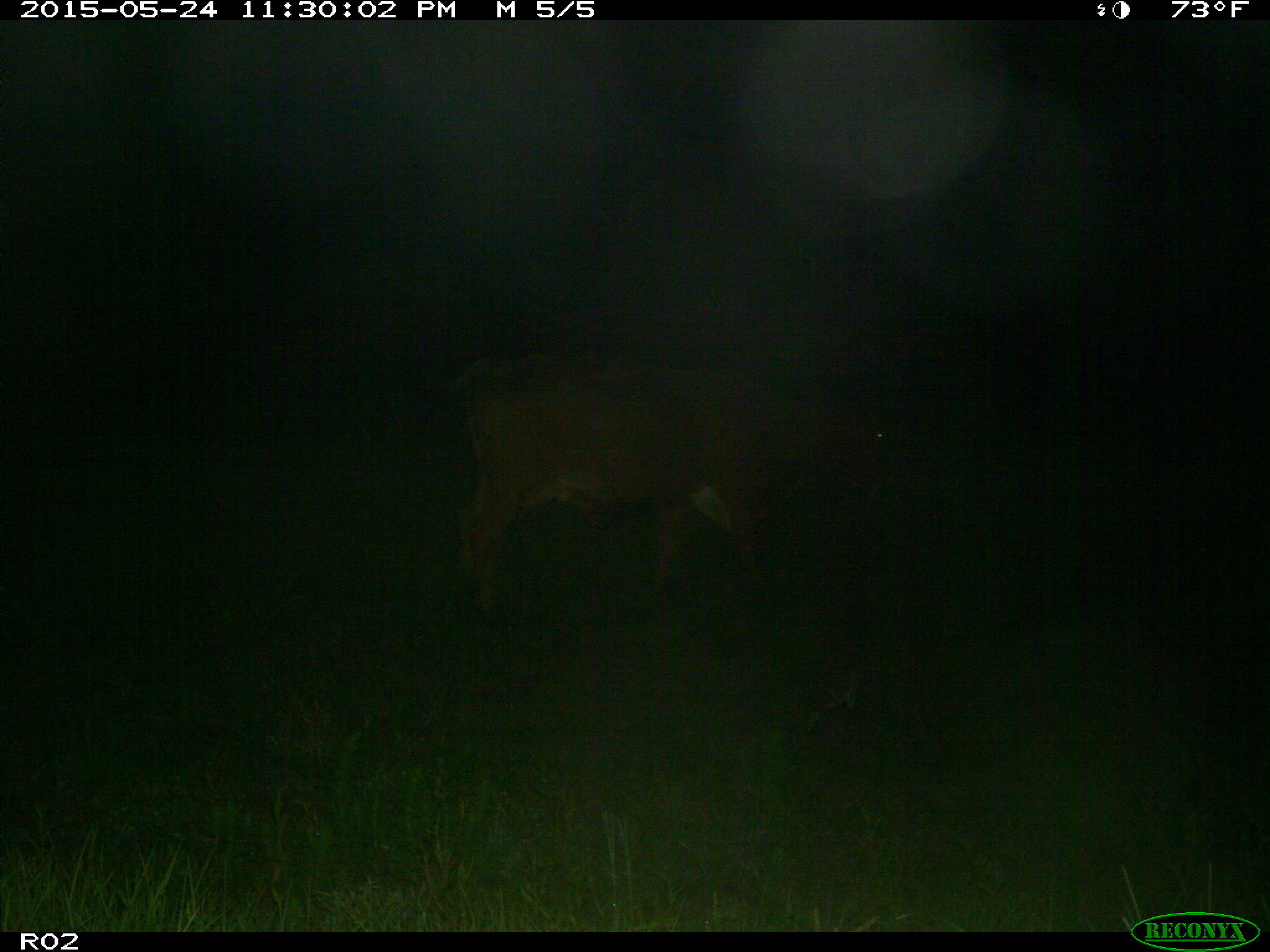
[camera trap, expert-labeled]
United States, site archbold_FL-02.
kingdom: Animalia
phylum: Chordata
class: Mammalia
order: Artiodactyla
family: Bovidae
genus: Bos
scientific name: Bos taurus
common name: domestic cow